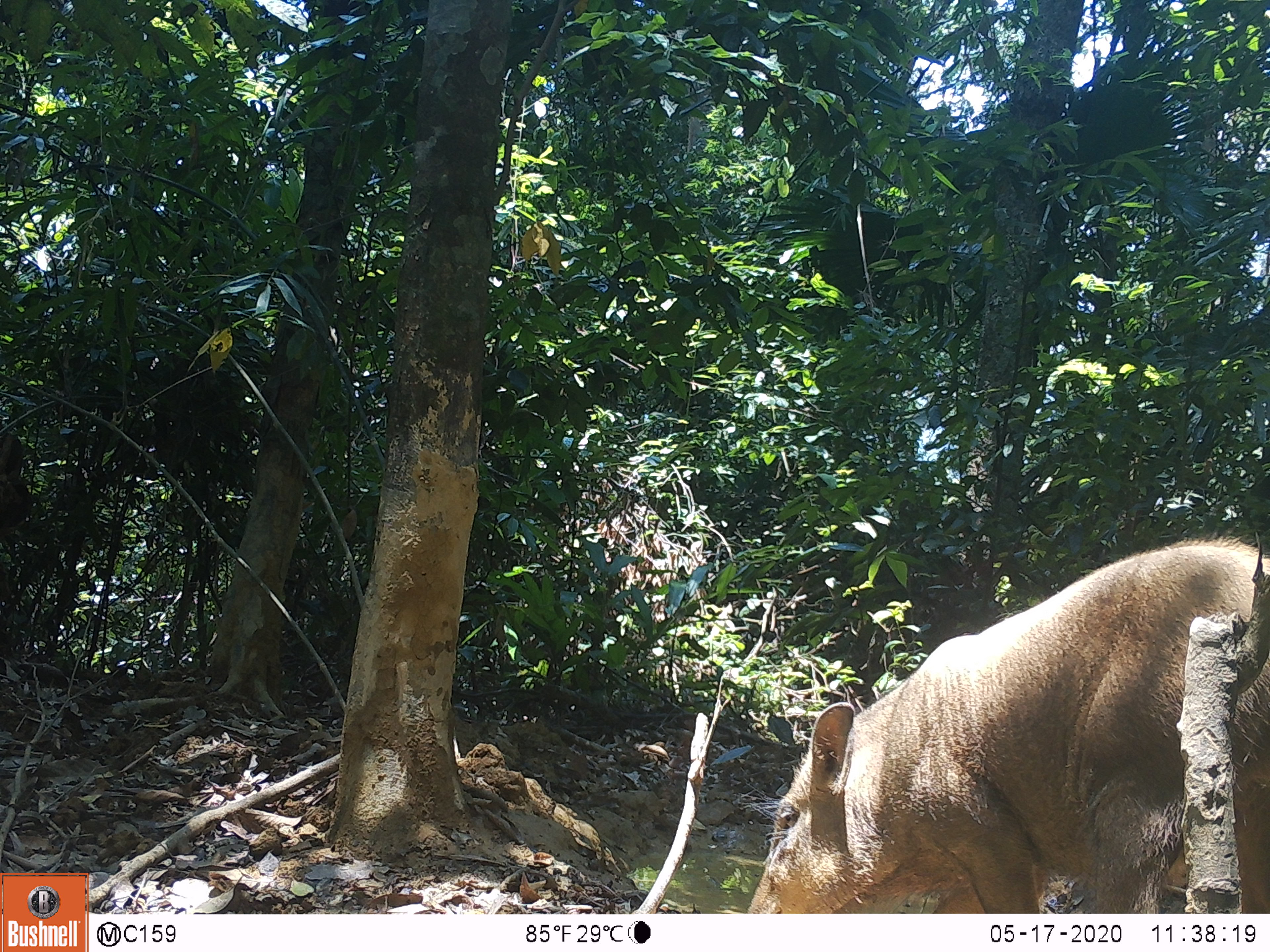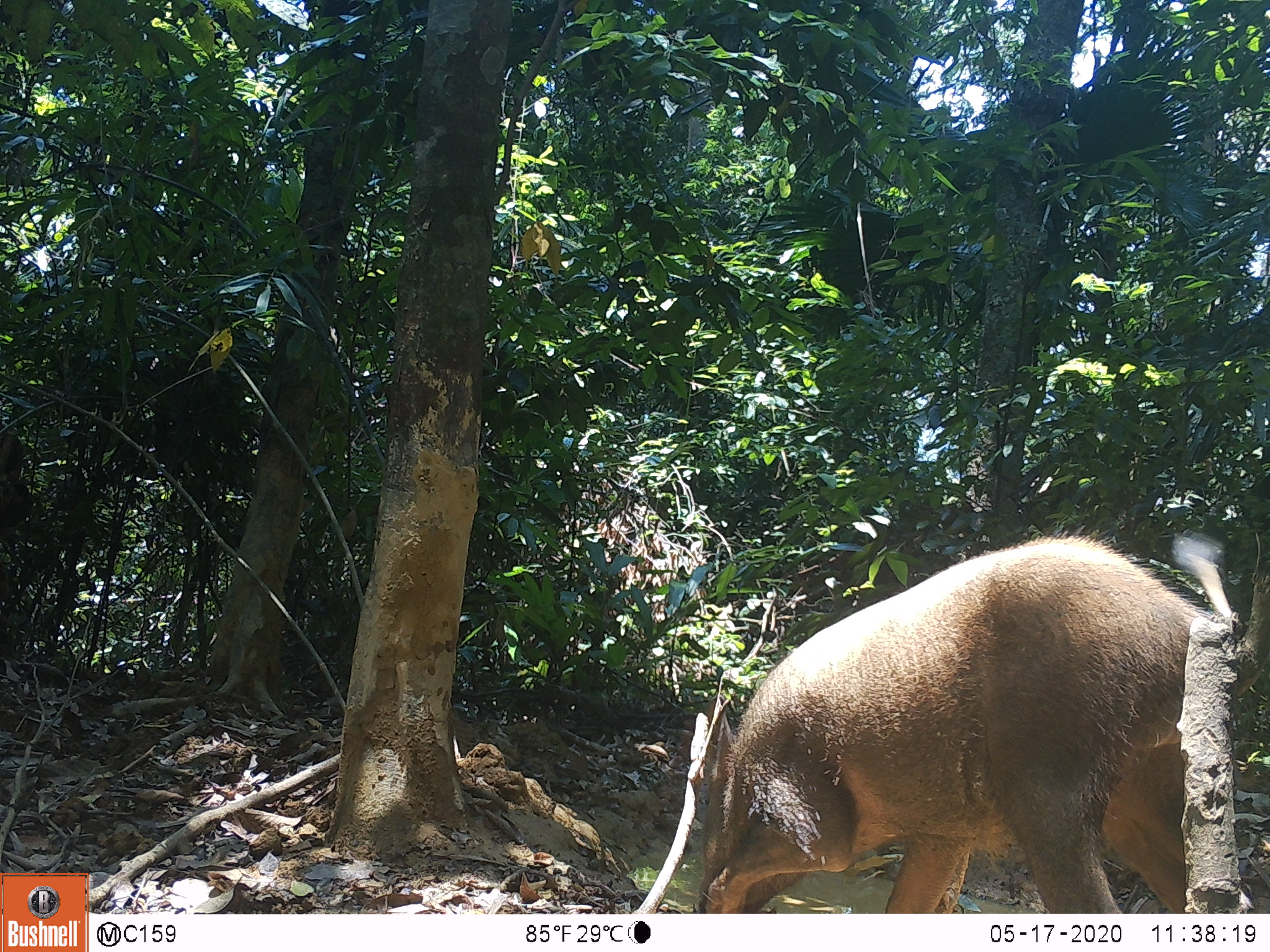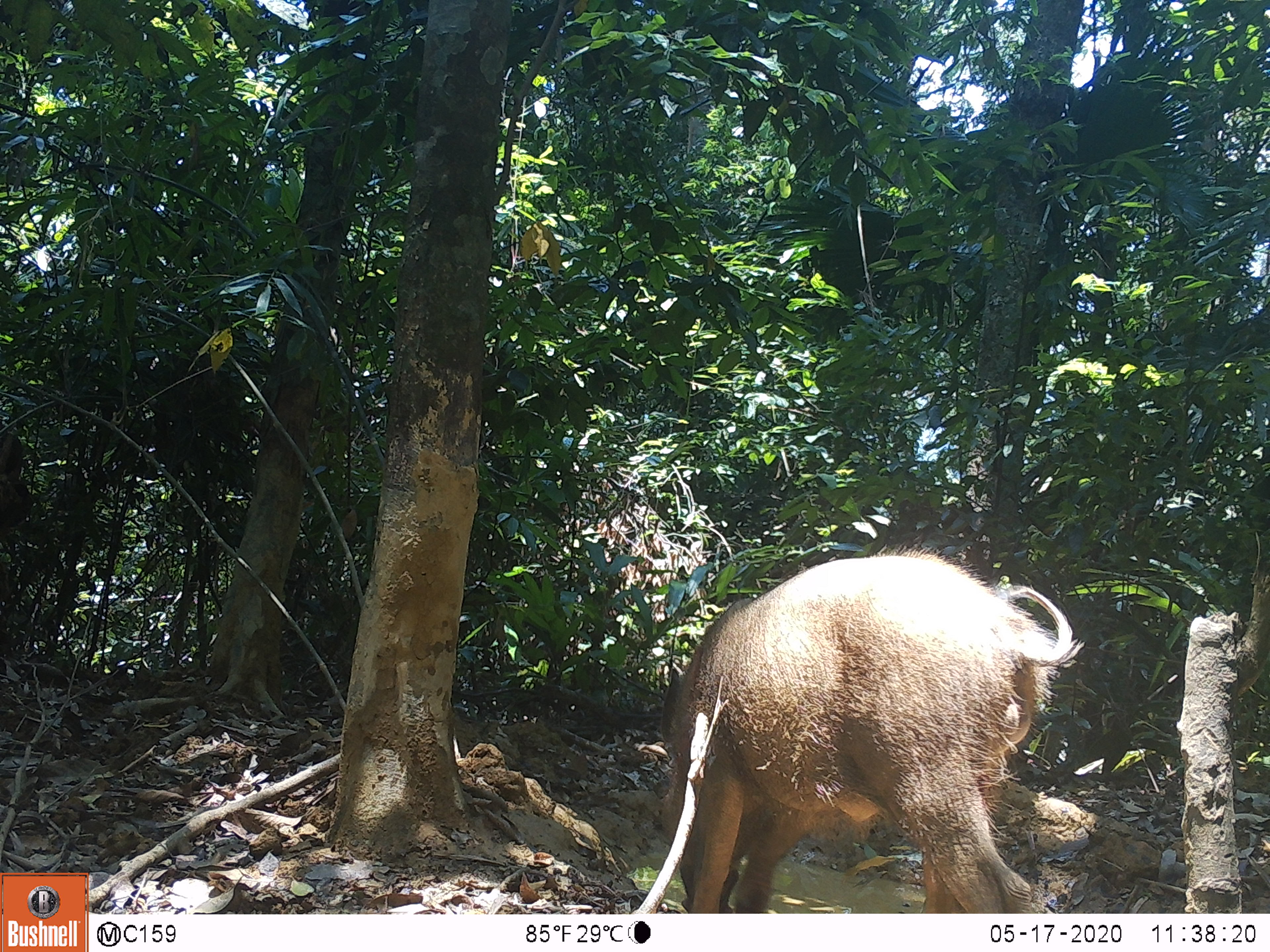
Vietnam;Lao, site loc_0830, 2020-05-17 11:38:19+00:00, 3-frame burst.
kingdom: Animalia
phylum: Chordata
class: Mammalia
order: Artiodactyla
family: Suidae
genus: Sus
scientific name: Sus scrofa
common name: eurasian wild pig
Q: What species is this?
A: Eurasian wild pig (Sus scrofa).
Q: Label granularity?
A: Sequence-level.